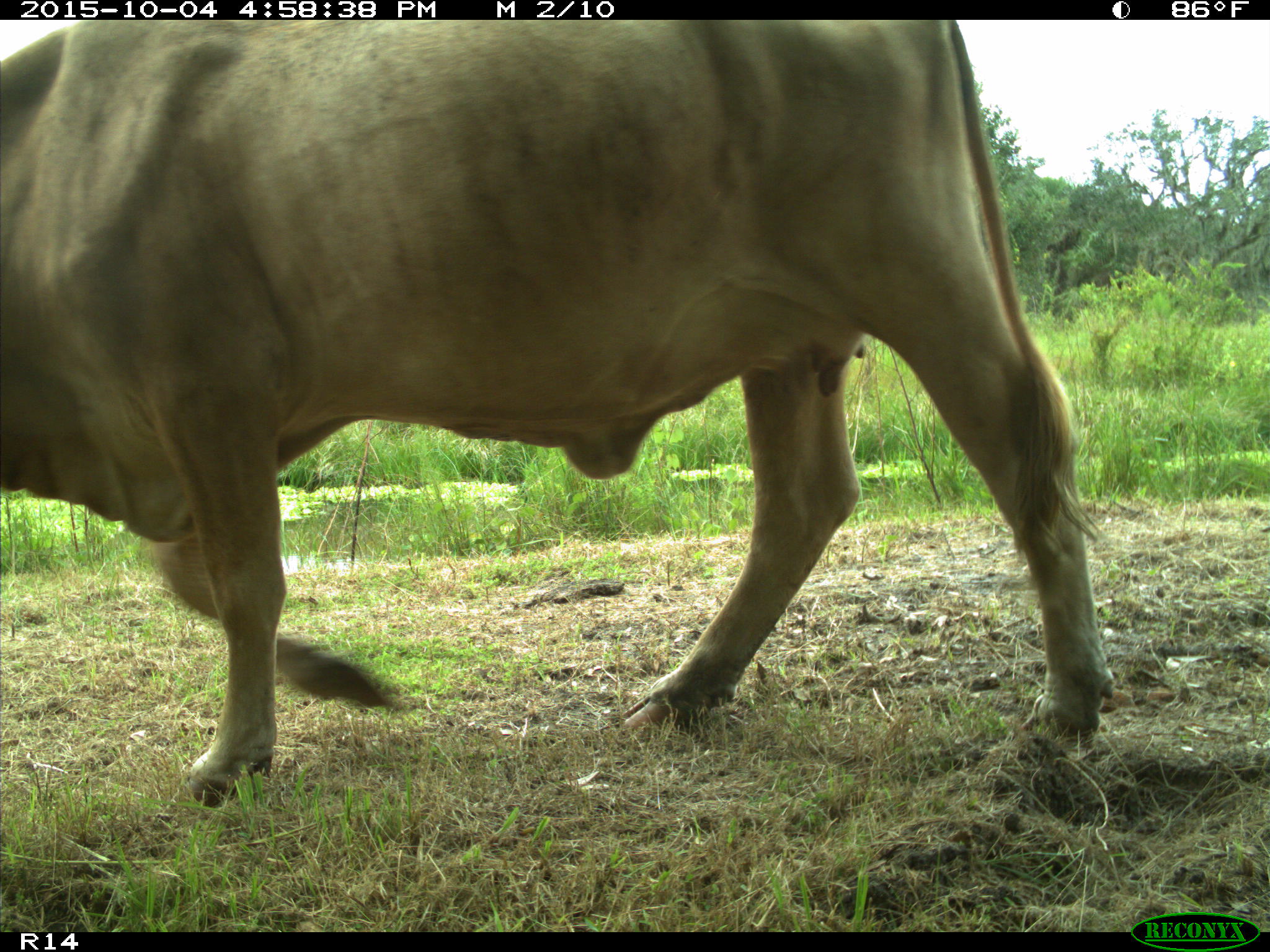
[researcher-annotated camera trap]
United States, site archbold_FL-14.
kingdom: Animalia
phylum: Chordata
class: Mammalia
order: Artiodactyla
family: Bovidae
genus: Bos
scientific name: Bos taurus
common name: domestic cow